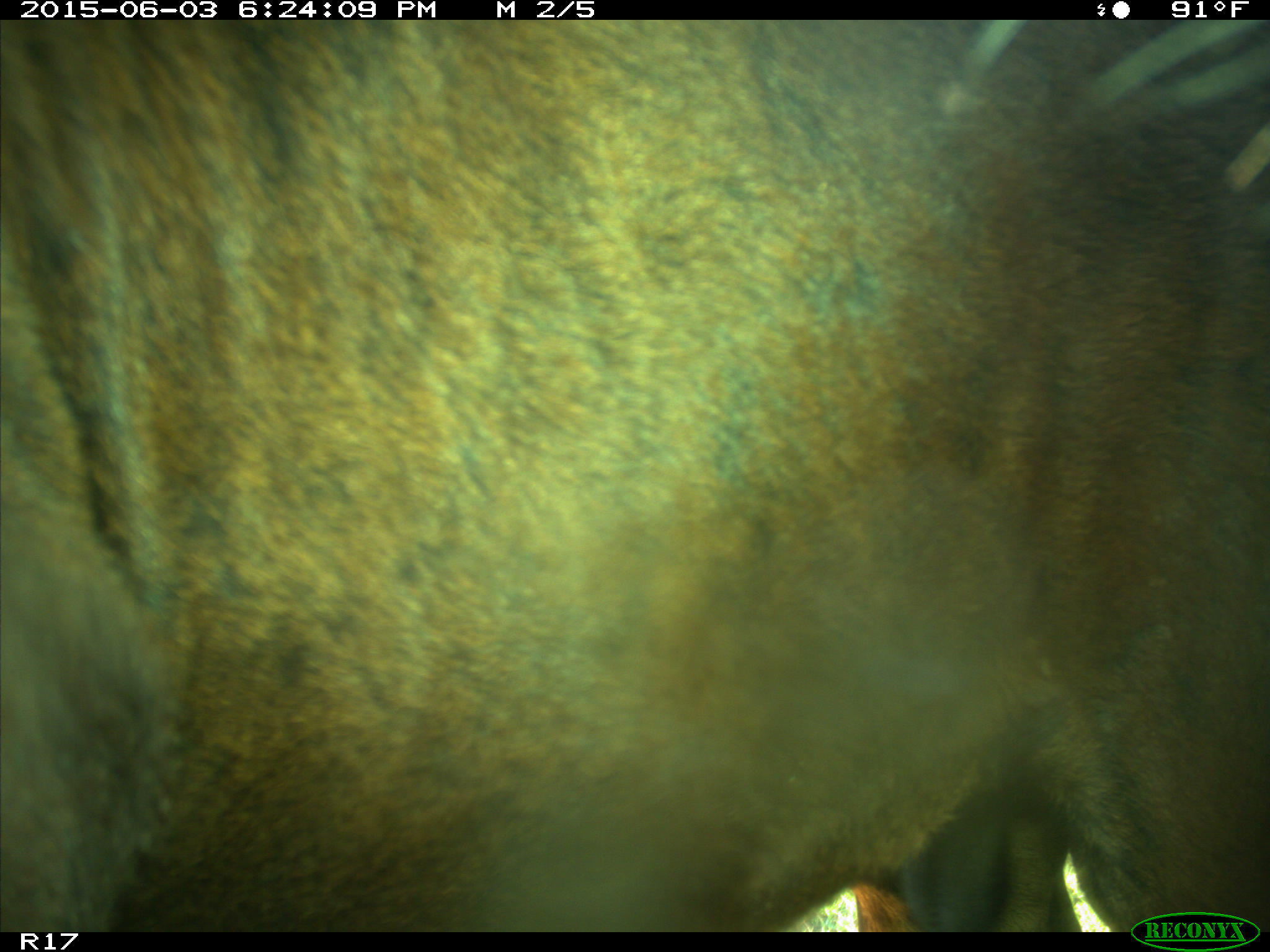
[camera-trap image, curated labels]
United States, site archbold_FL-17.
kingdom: Animalia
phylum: Chordata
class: Mammalia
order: Artiodactyla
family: Bovidae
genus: Bos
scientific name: Bos taurus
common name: domestic cow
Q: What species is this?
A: Bos taurus (domestic cow).